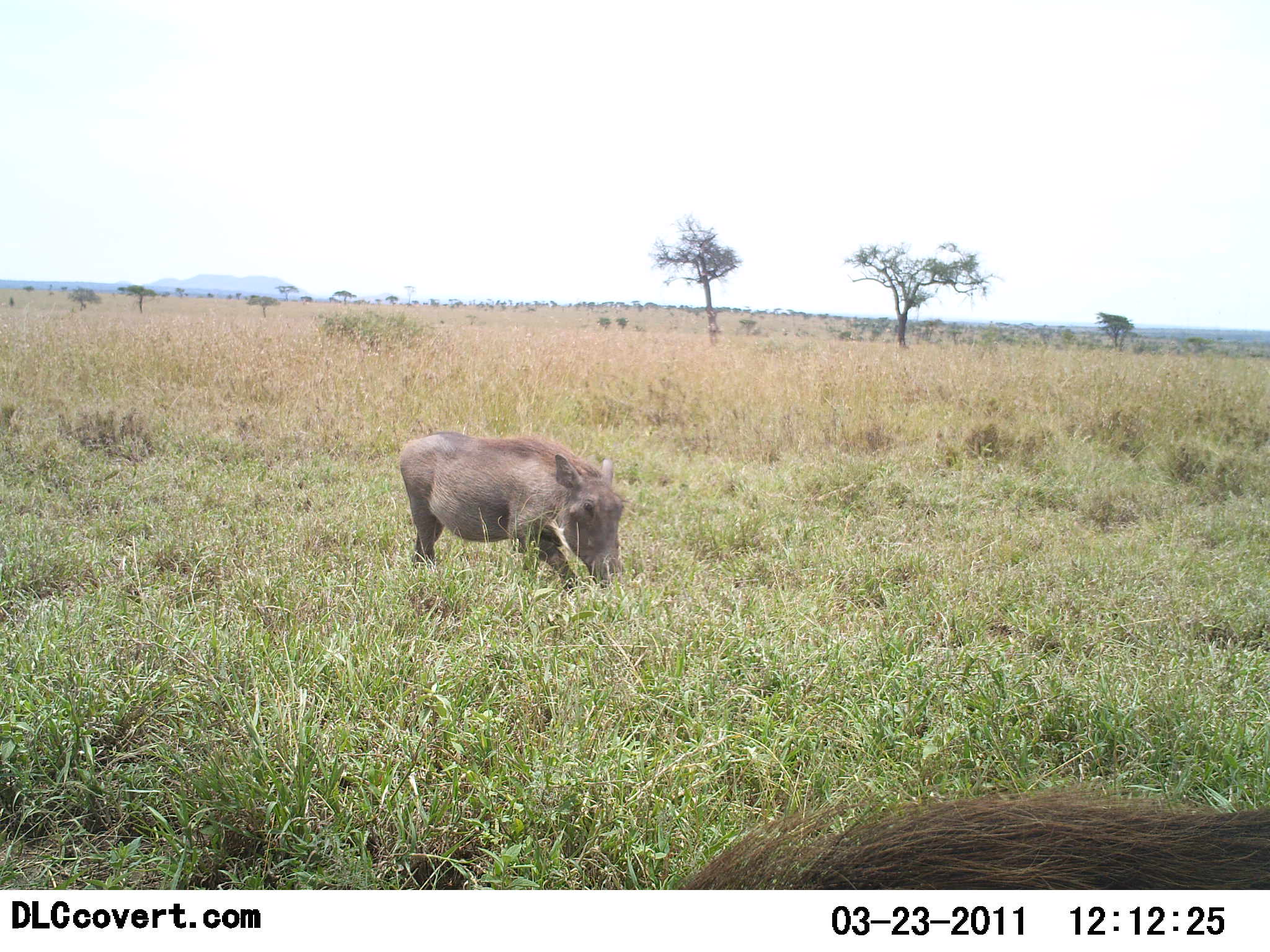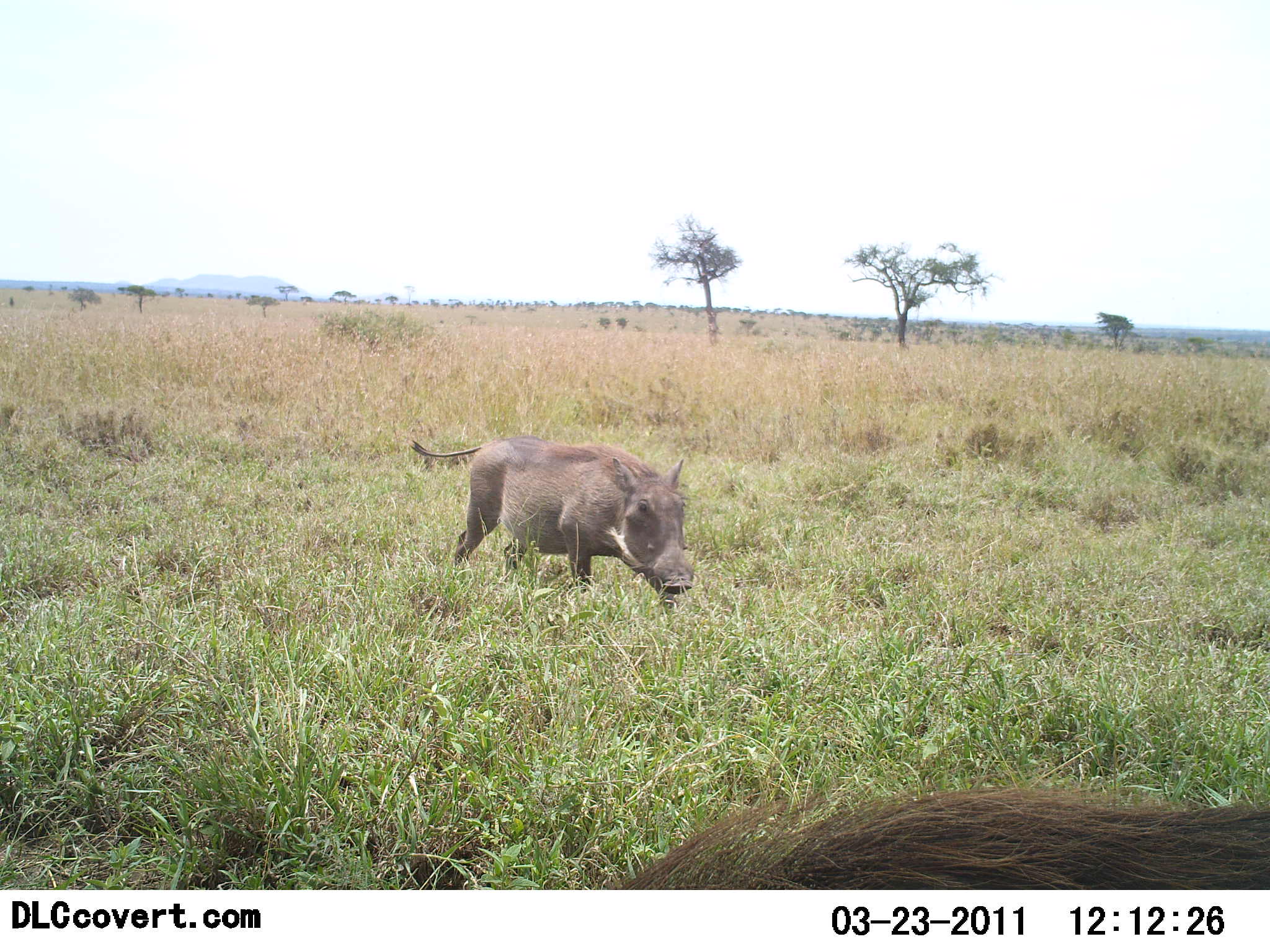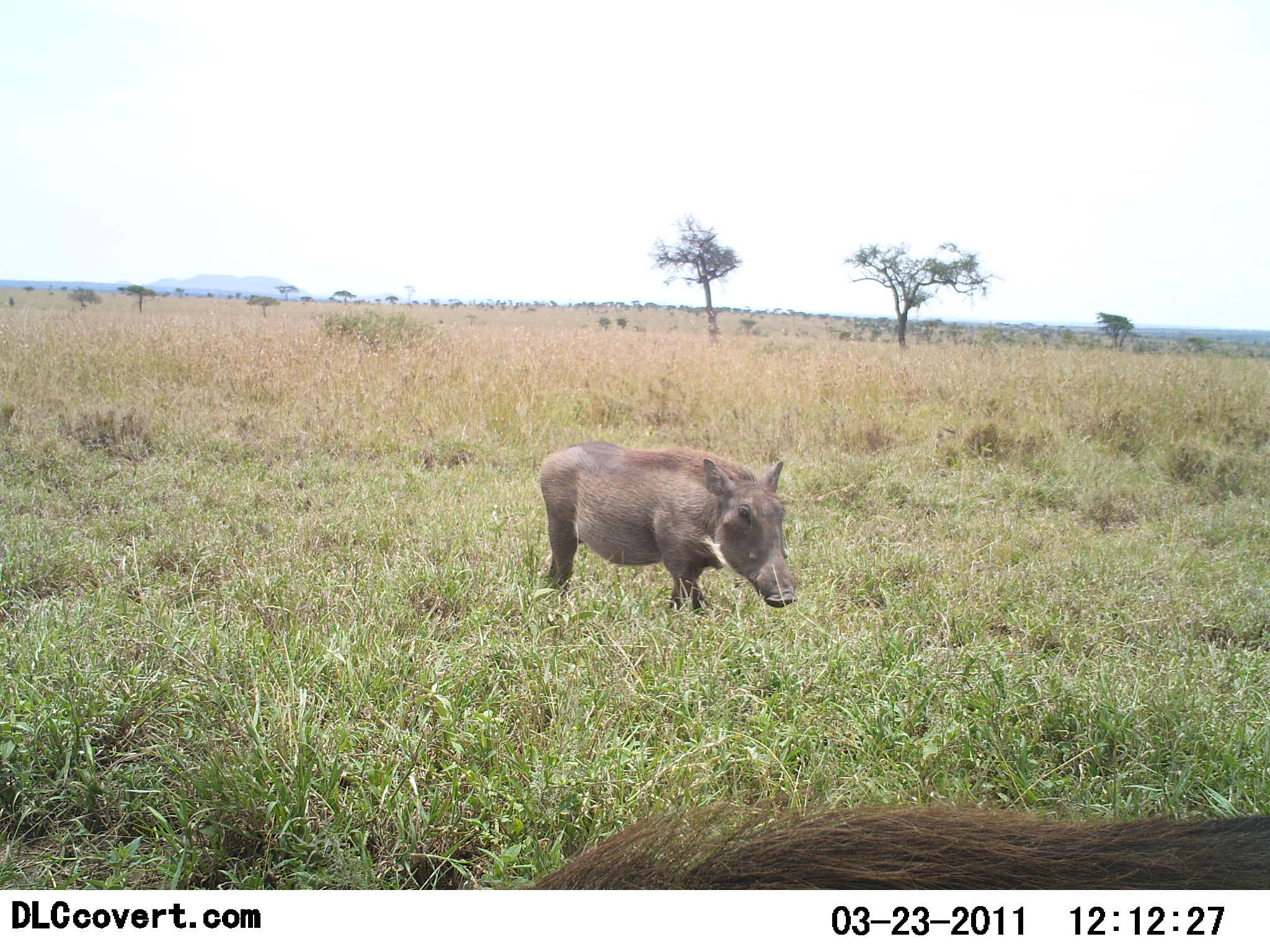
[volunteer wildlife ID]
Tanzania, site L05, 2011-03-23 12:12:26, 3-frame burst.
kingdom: Animalia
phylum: Chordata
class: Mammalia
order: Artiodactyla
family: Suidae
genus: Phacochoerus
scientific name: Phacochoerus africanus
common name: warthog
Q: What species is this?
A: Warthog (Phacochoerus africanus).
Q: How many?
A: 2.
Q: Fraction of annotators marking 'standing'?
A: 36%.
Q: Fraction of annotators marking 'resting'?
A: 0%.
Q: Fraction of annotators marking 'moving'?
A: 91%.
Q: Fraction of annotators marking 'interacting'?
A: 0%.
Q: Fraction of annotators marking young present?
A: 0%.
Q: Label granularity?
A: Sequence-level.